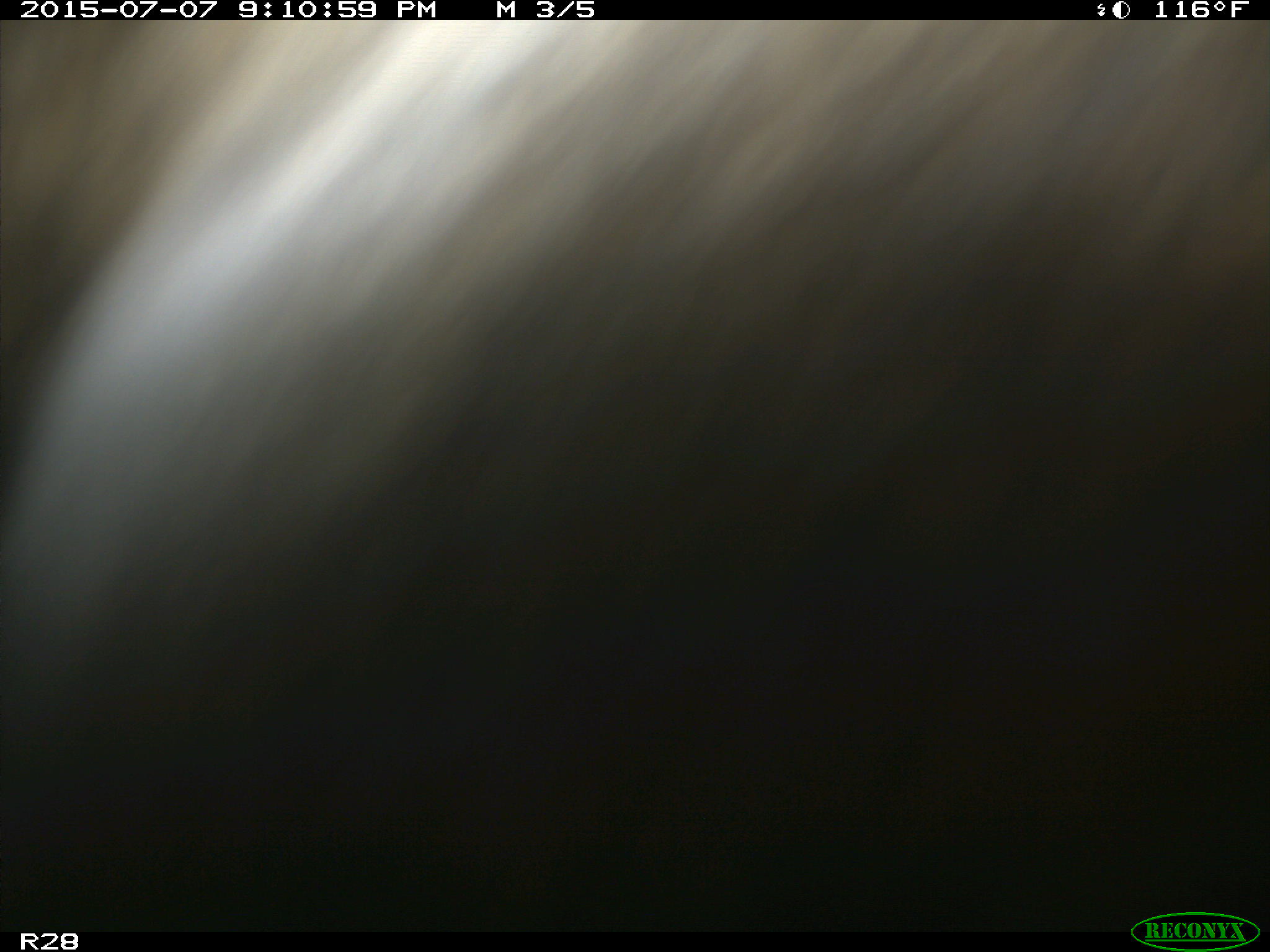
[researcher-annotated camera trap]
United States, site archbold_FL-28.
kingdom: Animalia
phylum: Chordata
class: Mammalia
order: Artiodactyla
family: Bovidae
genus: Bos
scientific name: Bos taurus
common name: domestic cow